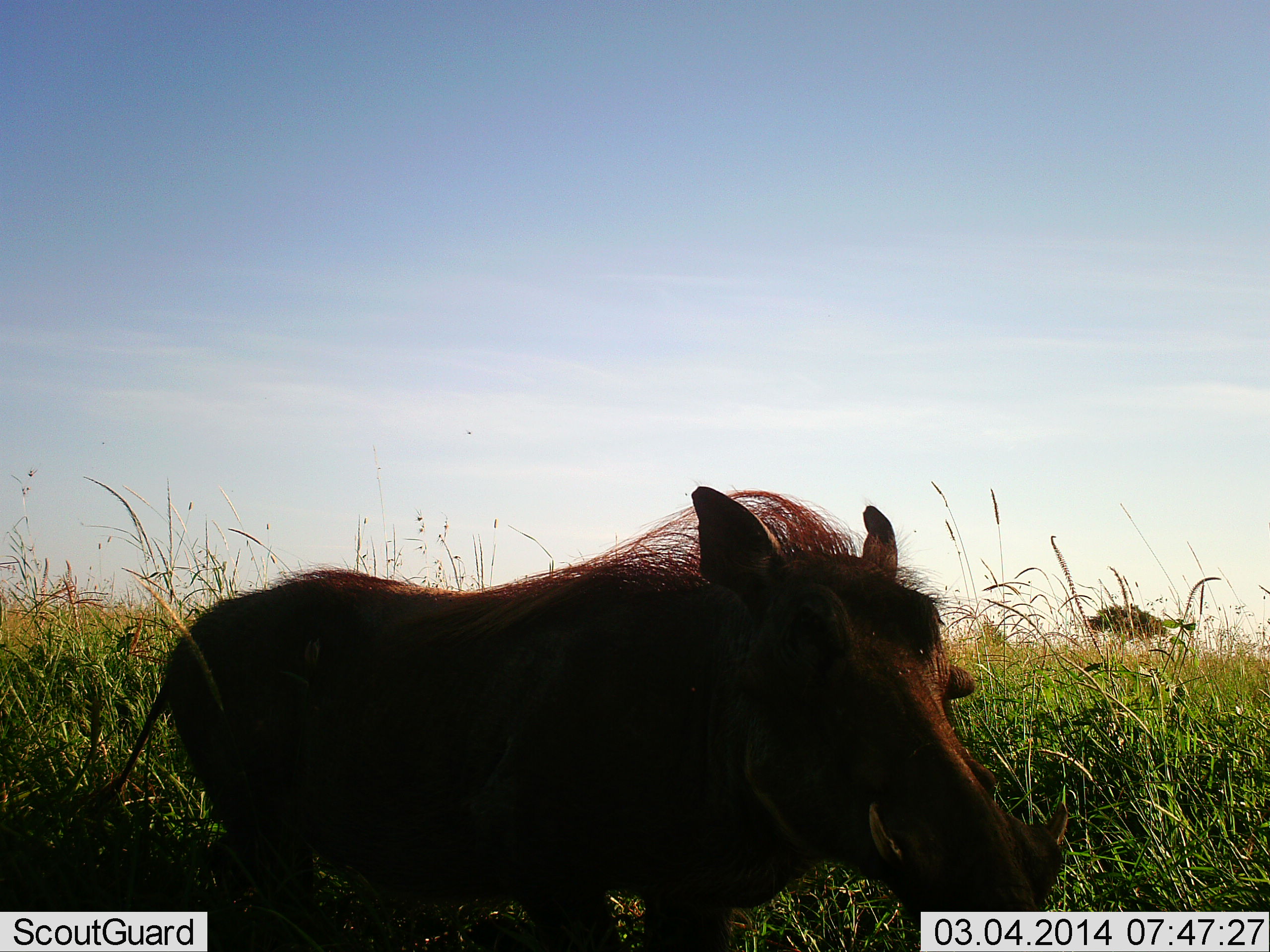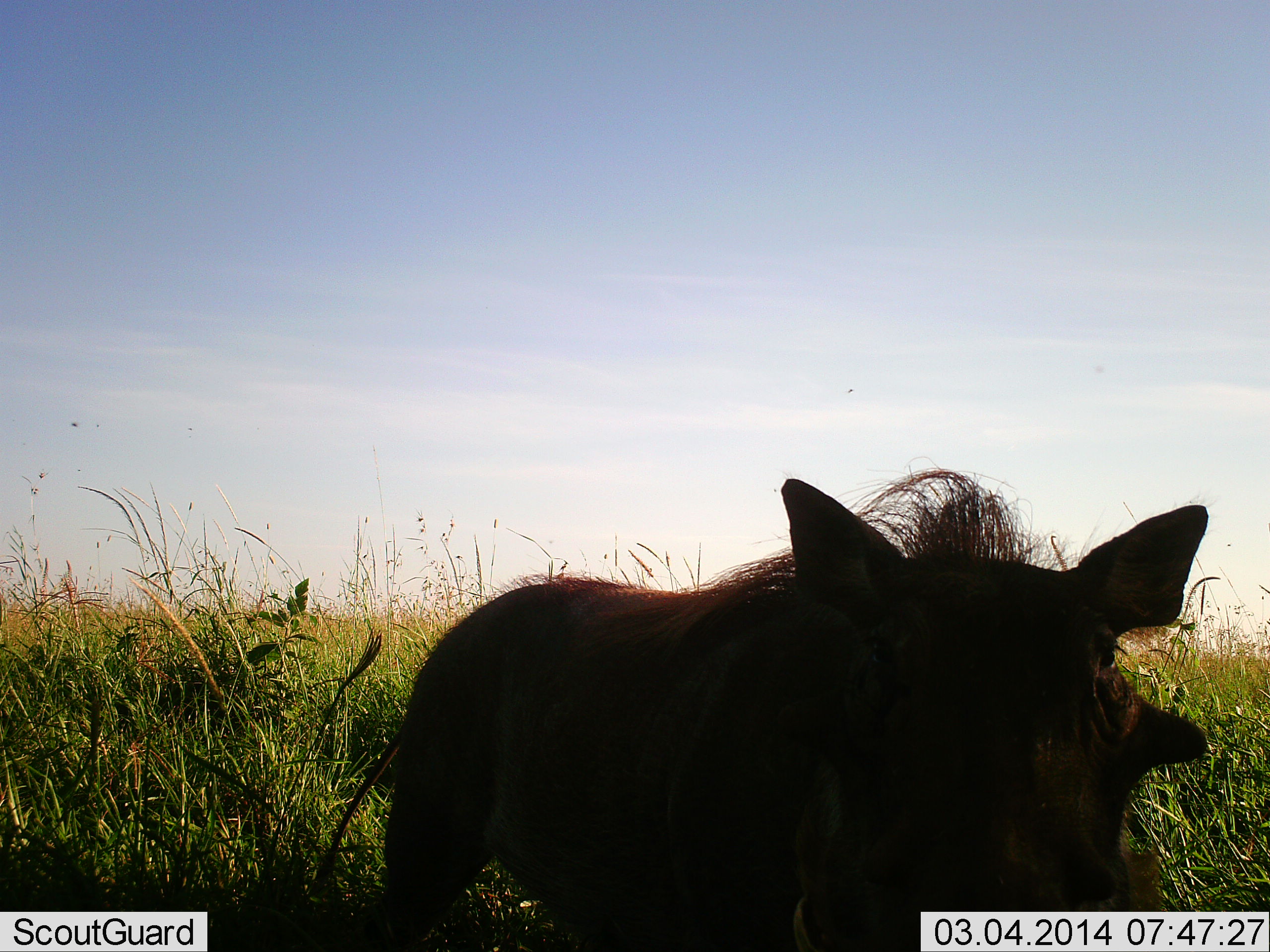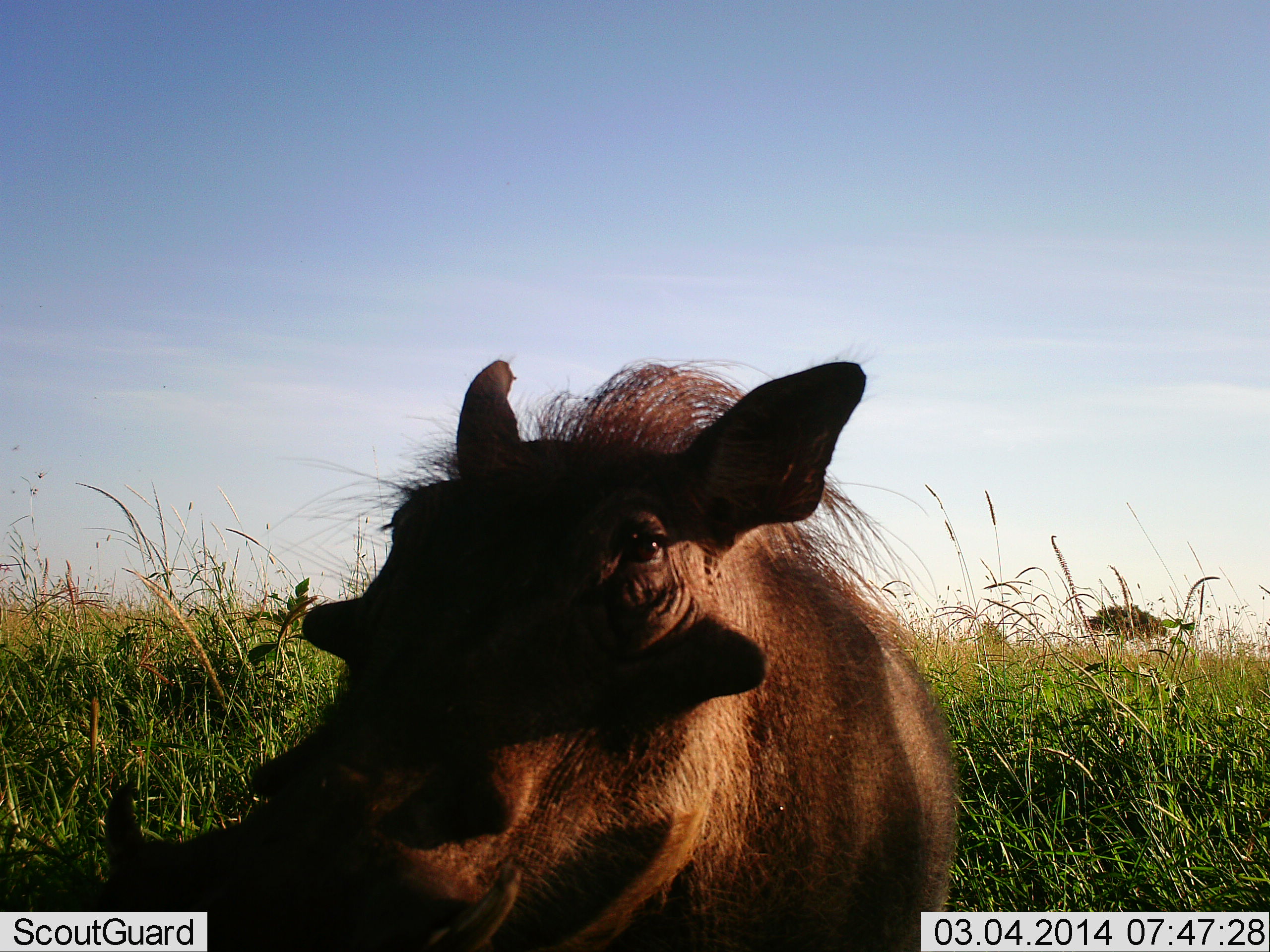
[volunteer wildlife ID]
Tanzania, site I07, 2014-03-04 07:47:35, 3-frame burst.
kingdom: Animalia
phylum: Chordata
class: Mammalia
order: Artiodactyla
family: Suidae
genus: Phacochoerus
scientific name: Phacochoerus africanus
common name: warthog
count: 1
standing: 20%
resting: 0%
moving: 70%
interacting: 20%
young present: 0%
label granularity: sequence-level